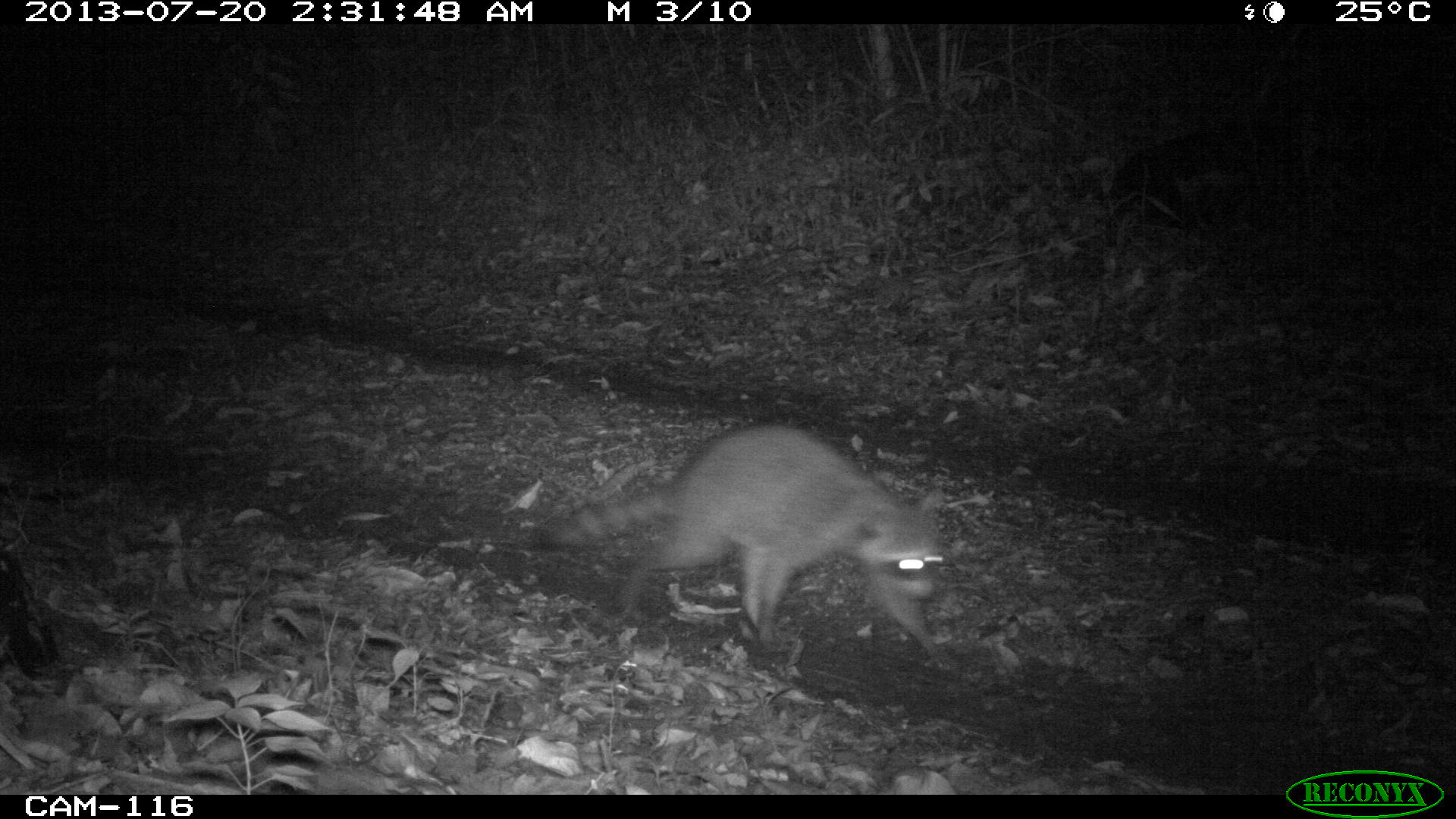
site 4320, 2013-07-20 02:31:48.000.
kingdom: Animalia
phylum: Chordata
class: Mammalia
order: Carnivora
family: Procyonidae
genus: Procyon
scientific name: Procyon lotor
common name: common raccoon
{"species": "Procyon lotor (common raccoon)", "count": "1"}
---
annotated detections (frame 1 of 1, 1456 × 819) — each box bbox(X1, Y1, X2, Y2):
procyon lotor: bbox(539, 418, 959, 675)